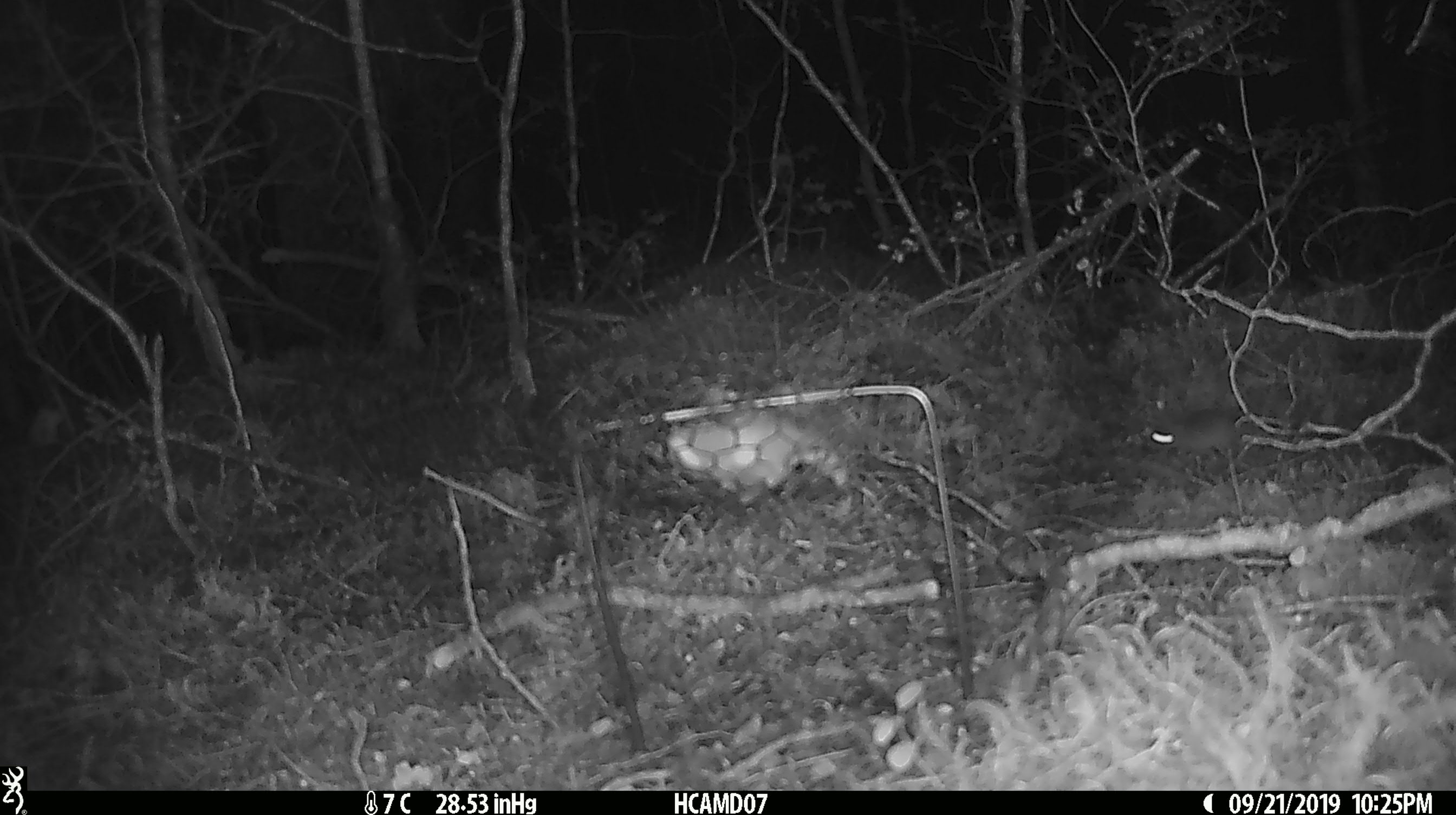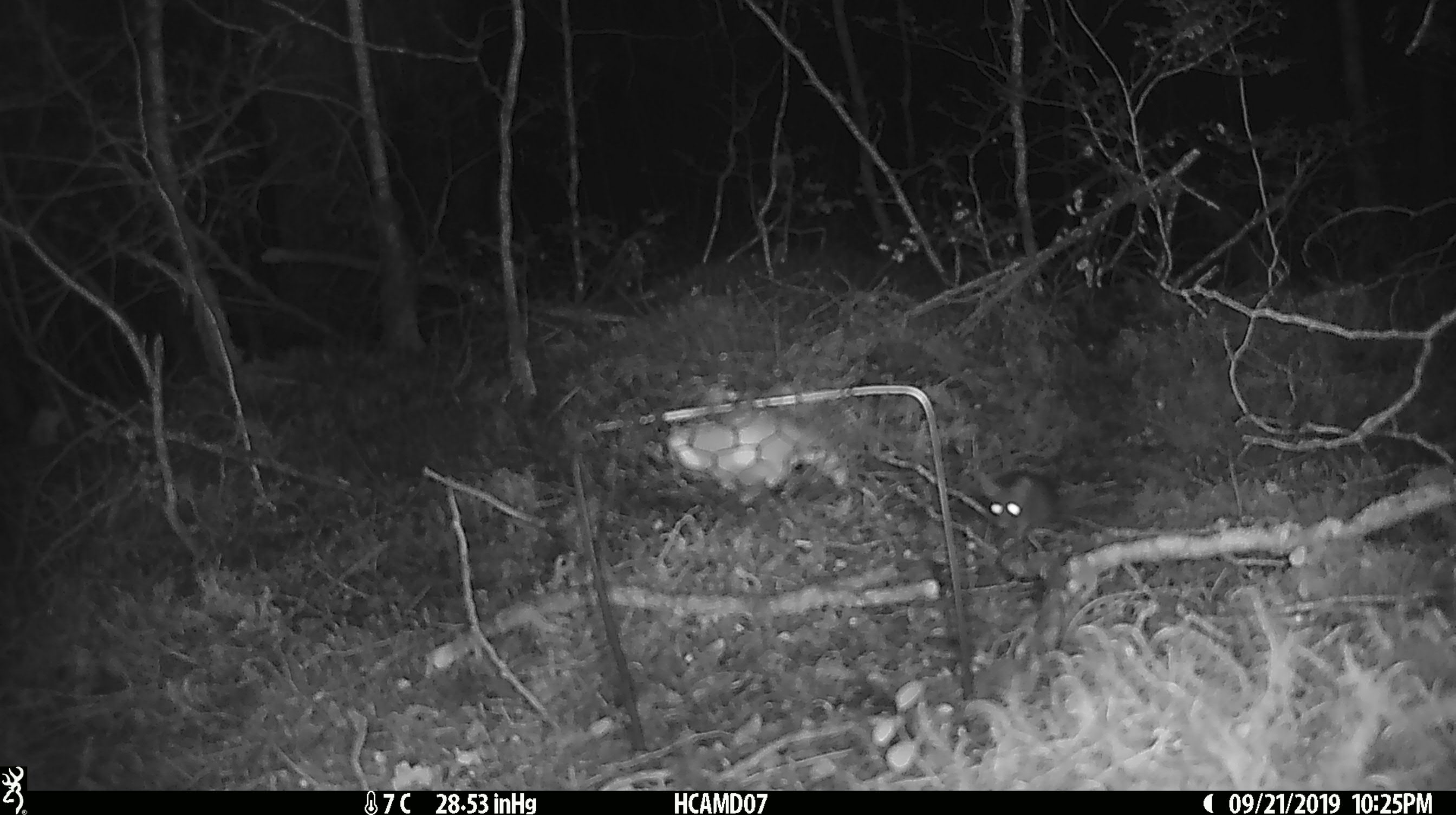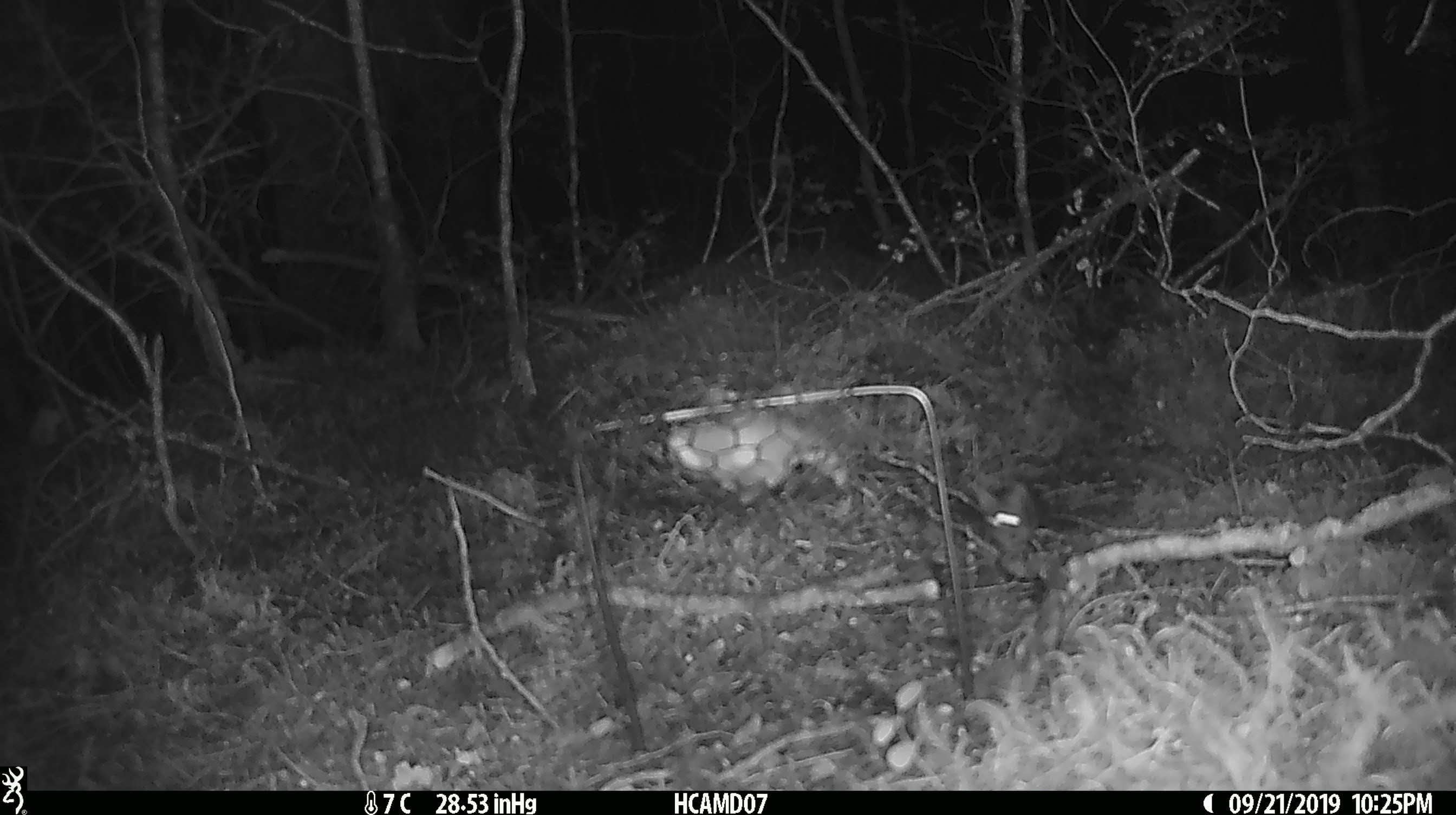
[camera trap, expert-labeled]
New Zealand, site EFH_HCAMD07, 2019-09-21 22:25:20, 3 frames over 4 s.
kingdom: Animalia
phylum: Chordata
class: Mammalia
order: Rodentia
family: Muridae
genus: Mus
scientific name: Mus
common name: mouse